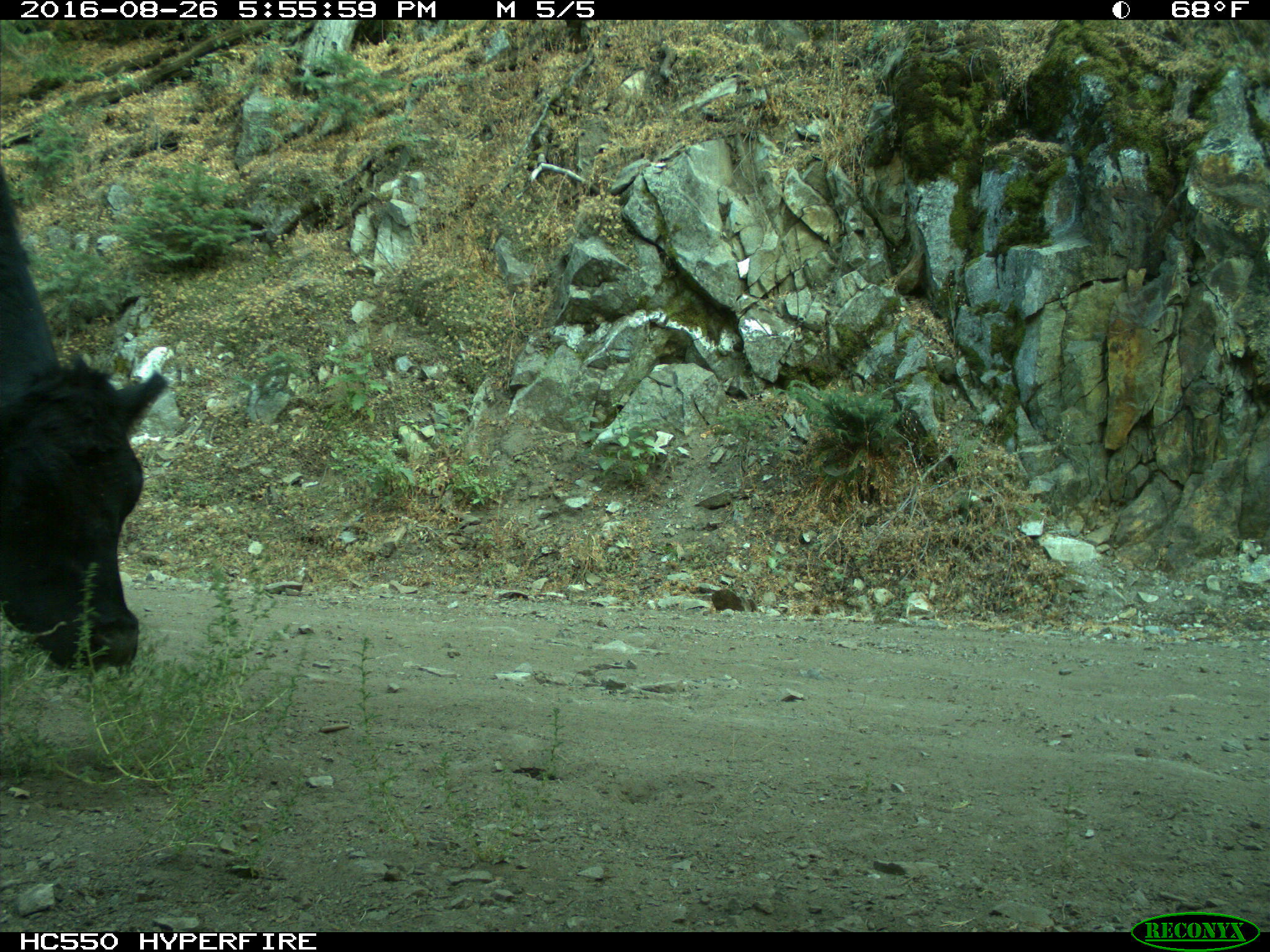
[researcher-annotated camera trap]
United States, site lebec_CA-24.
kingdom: Animalia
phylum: Chordata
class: Mammalia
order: Artiodactyla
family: Bovidae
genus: Bos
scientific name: Bos taurus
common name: domestic cow